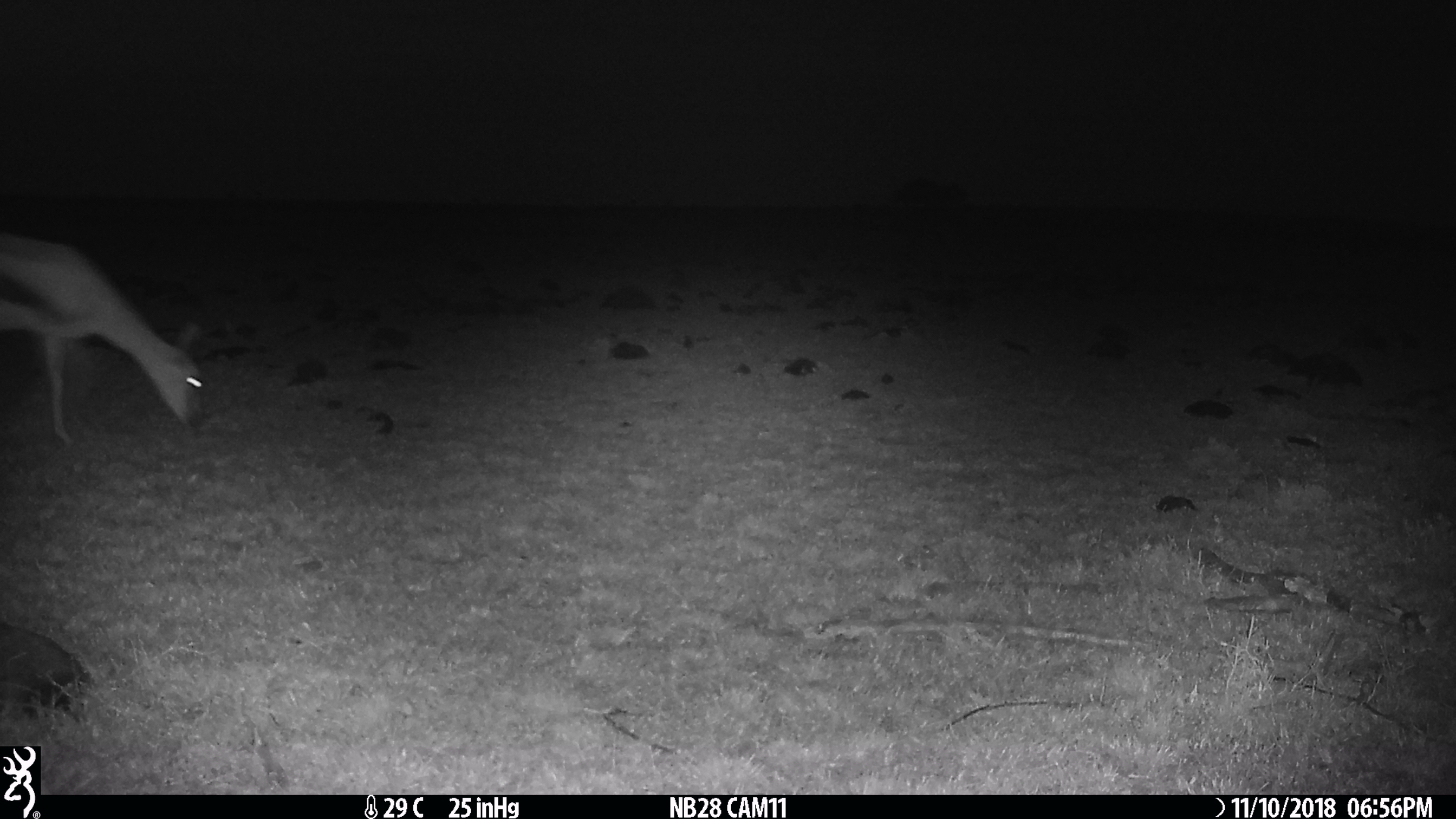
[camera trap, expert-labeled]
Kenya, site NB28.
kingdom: Animalia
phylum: Chordata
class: Mammalia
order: Artiodactyla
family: Bovidae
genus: Eudorcas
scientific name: Eudorcas thomsonii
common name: thomon's gazelle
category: gazelle thomsons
Gazelle thomsons (thomon's gazelle) (Eudorcas thomsonii).